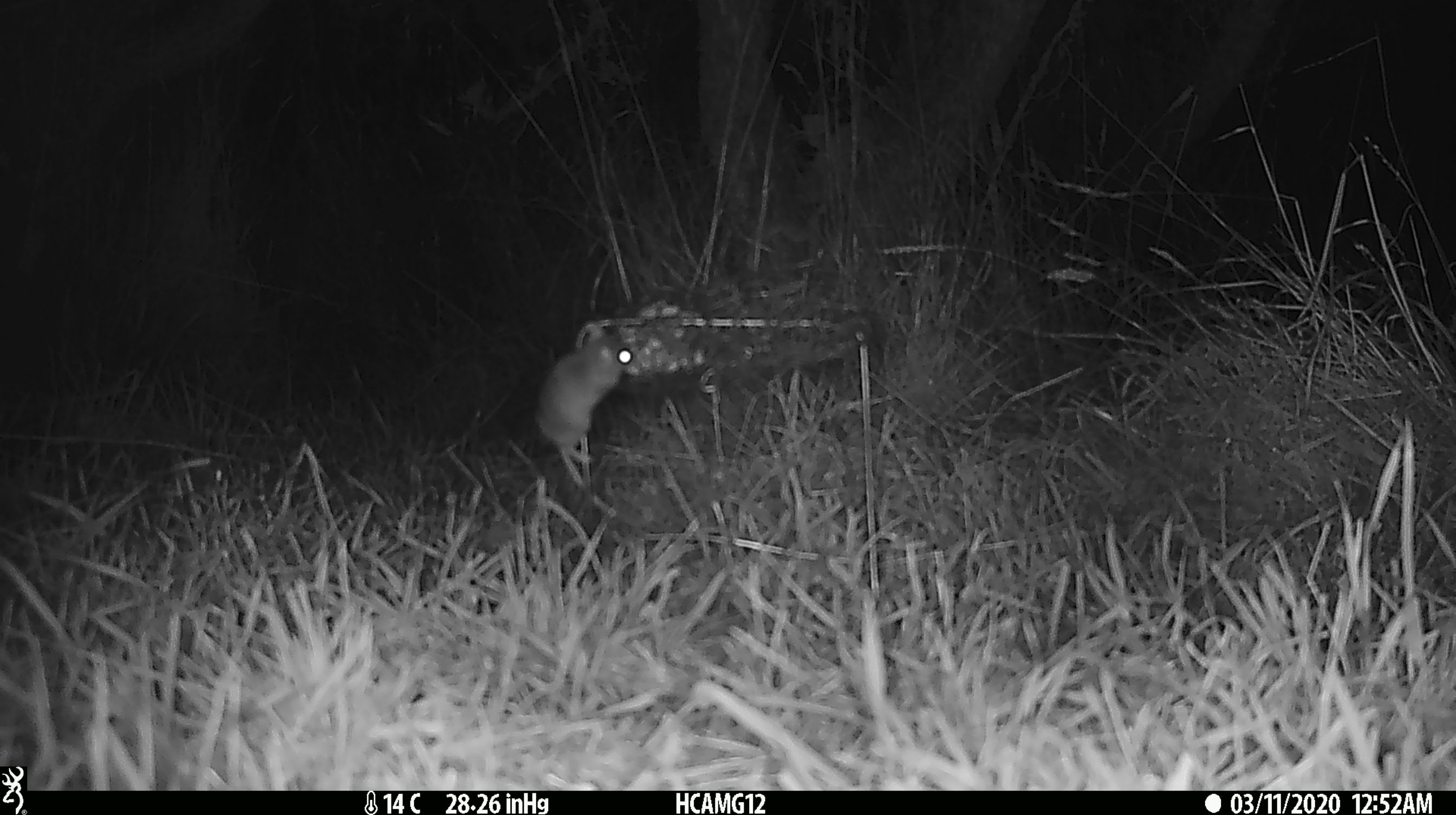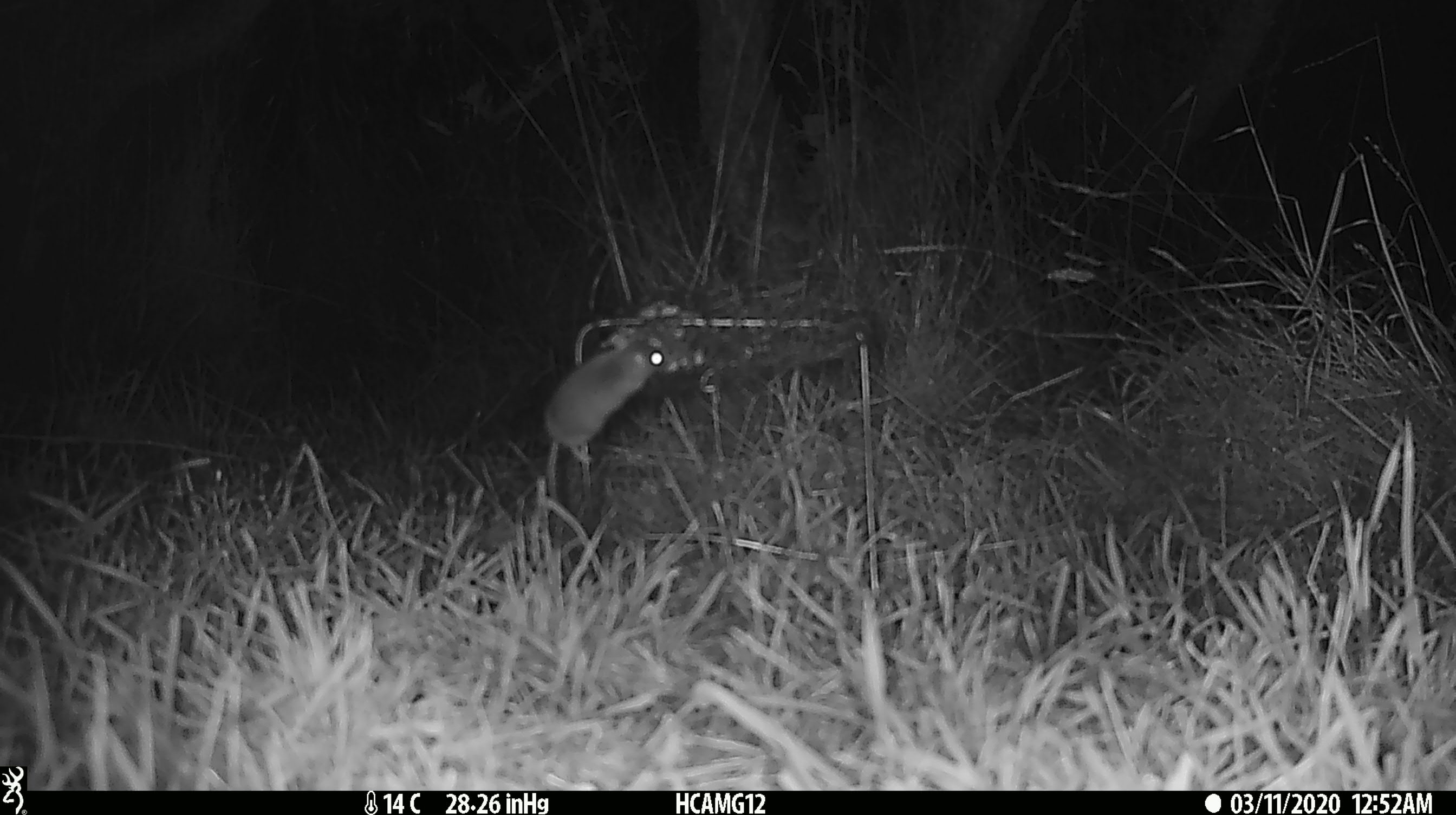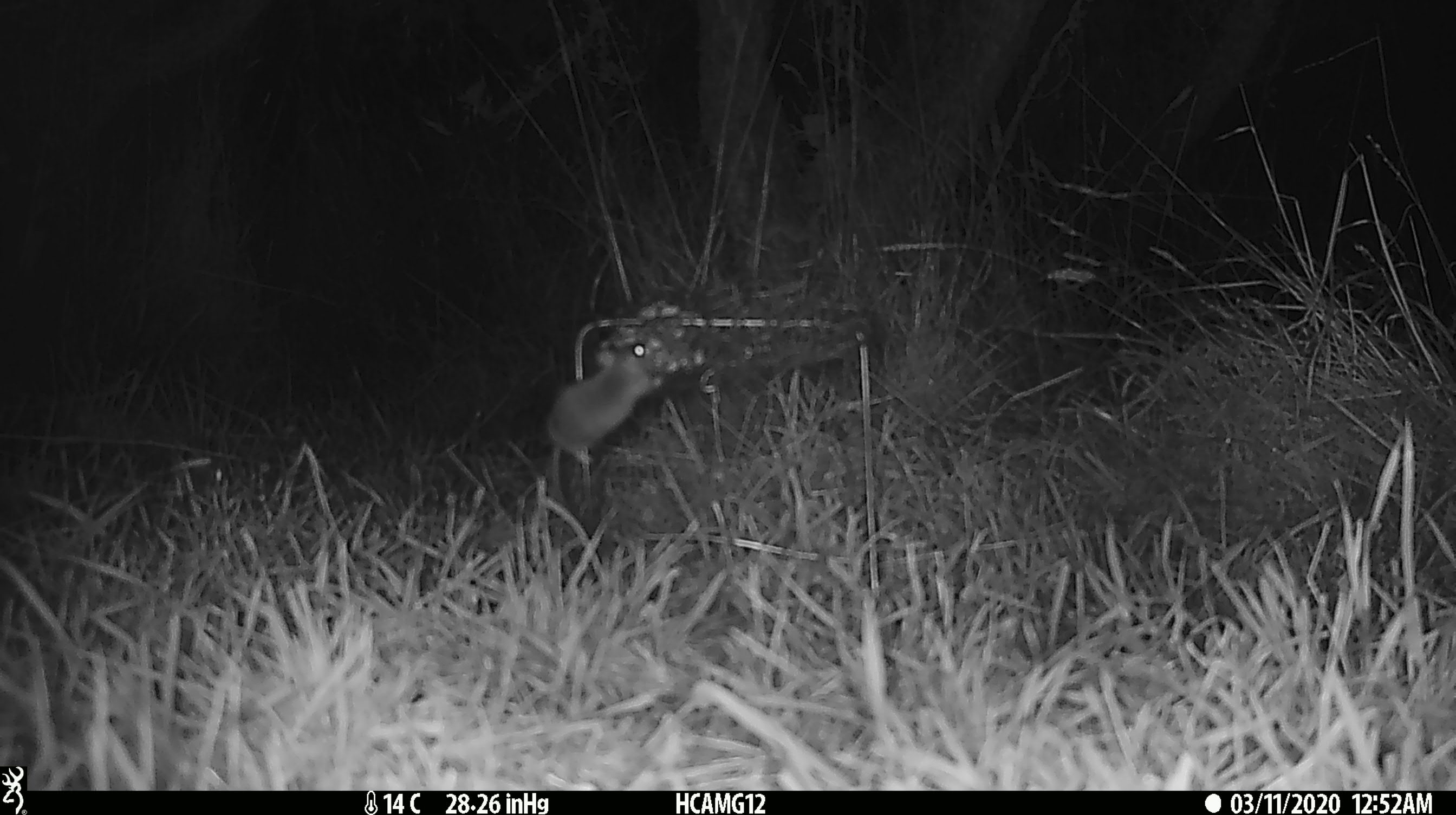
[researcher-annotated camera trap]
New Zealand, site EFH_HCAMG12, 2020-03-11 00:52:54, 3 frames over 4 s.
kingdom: Animalia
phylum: Chordata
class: Mammalia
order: Rodentia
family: Muridae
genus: Mus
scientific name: Mus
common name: mouse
Mouse (Mus).